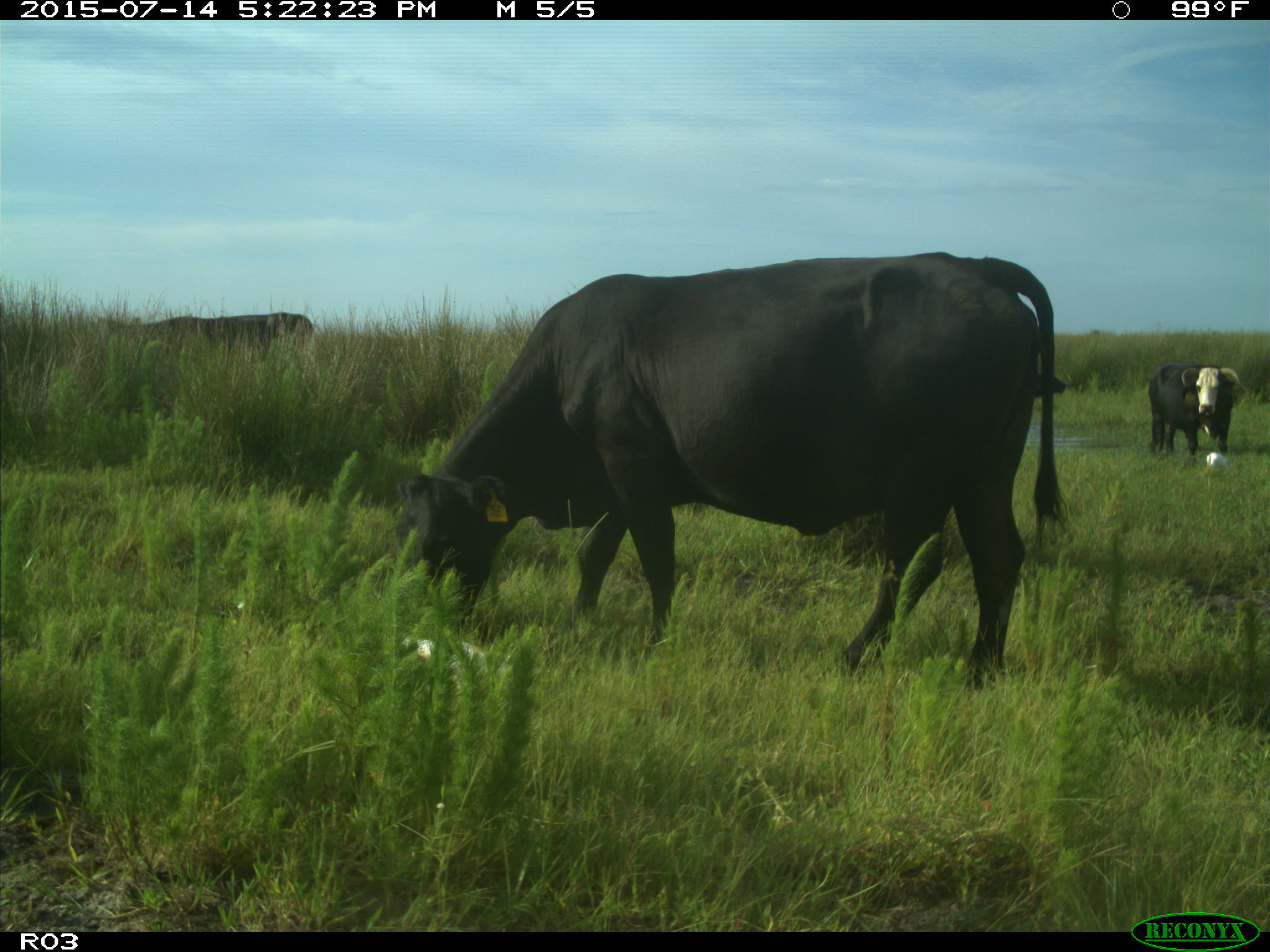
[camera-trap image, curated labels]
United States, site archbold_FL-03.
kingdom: Animalia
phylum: Chordata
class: Mammalia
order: Artiodactyla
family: Bovidae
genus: Bos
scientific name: Bos taurus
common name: domestic cow